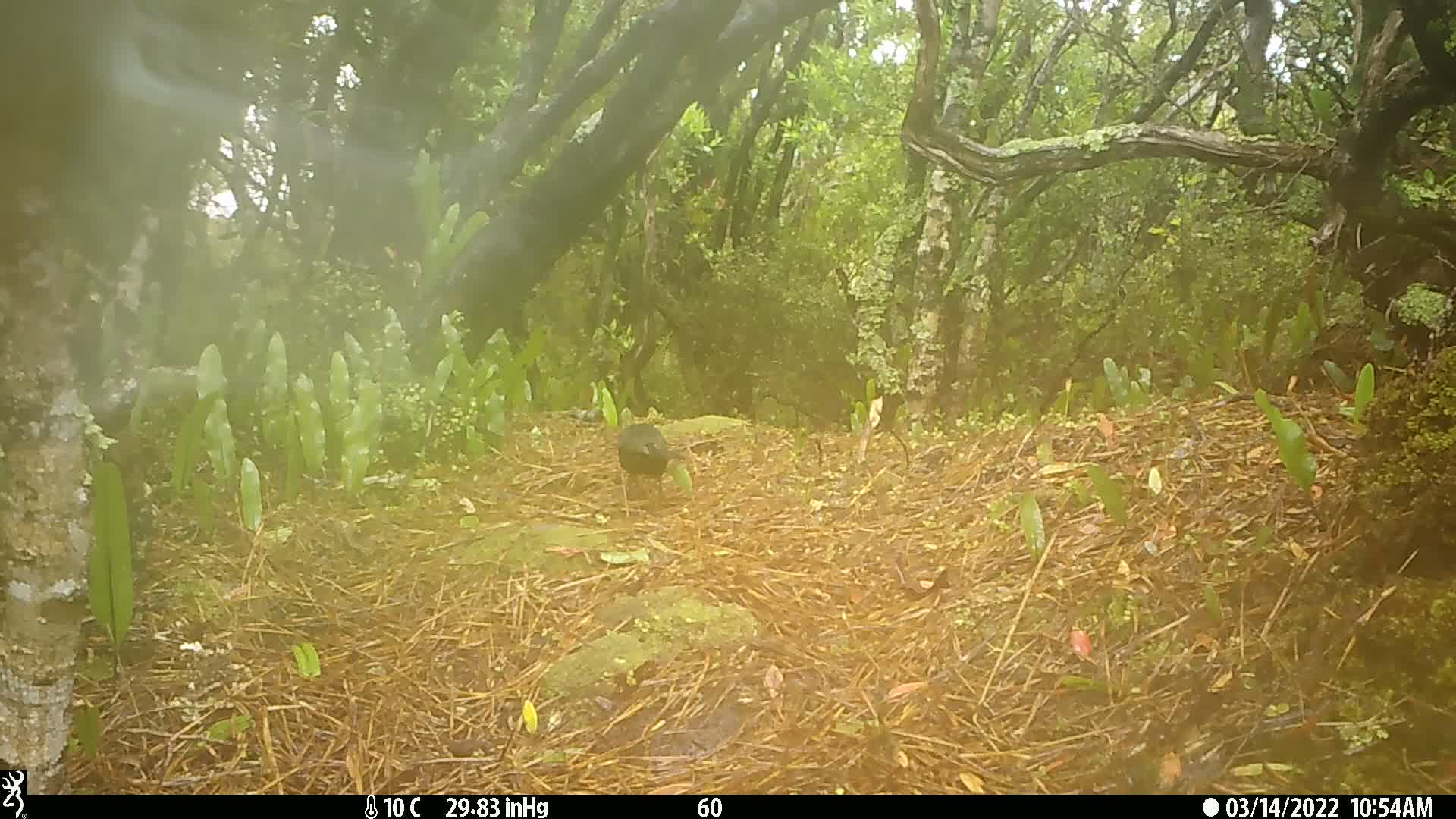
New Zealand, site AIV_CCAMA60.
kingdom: Animalia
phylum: Chordata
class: Aves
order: Passeriformes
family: Turdidae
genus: Turdus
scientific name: Turdus merula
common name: eurasian blackbird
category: blackbird